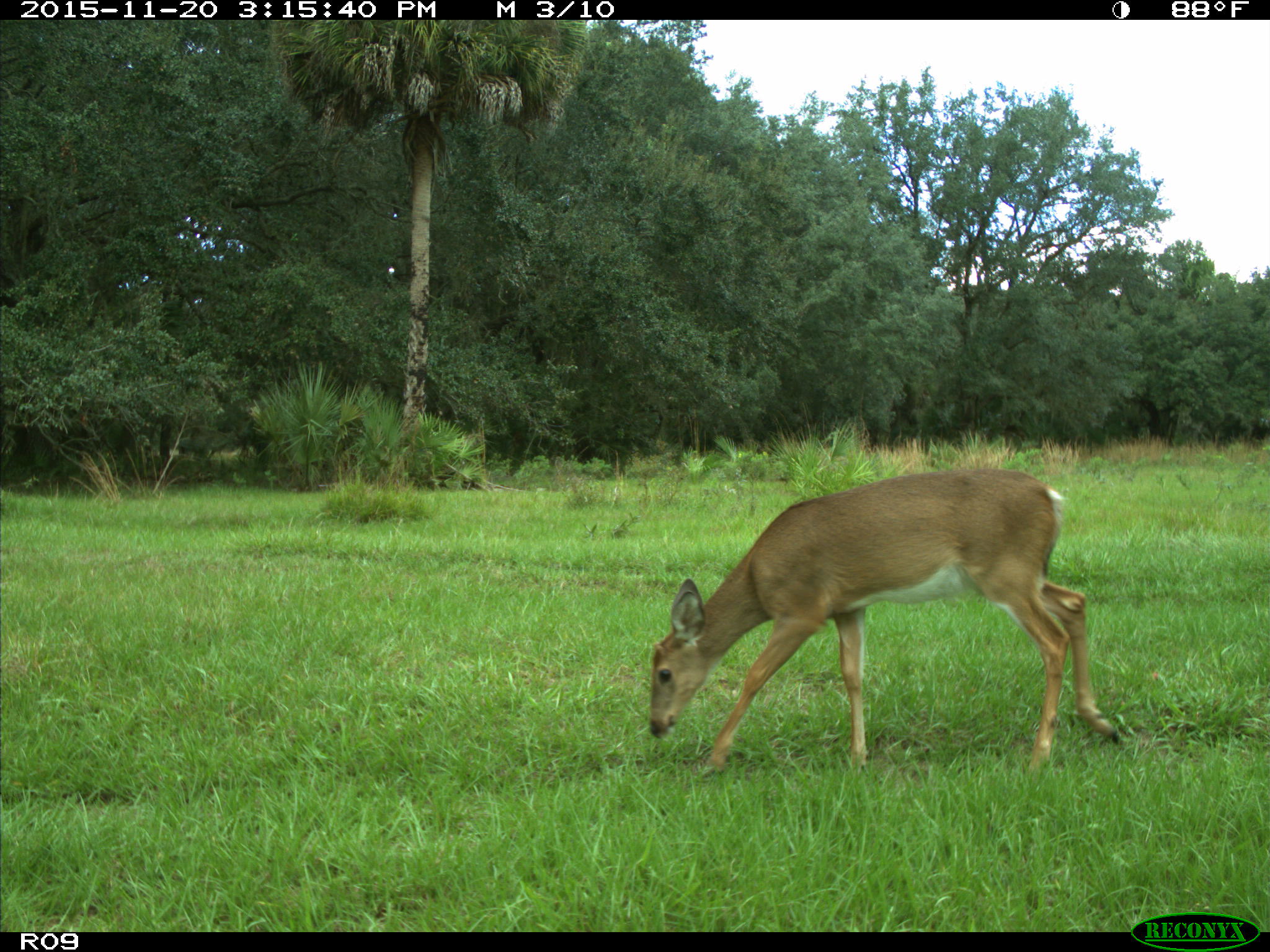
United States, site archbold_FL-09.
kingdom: Animalia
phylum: Chordata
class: Mammalia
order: Artiodactyla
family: Cervidae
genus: Odocoileus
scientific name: Odocoileus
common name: deer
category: unidentified deer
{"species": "unidentified deer (deer) (Odocoileus)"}